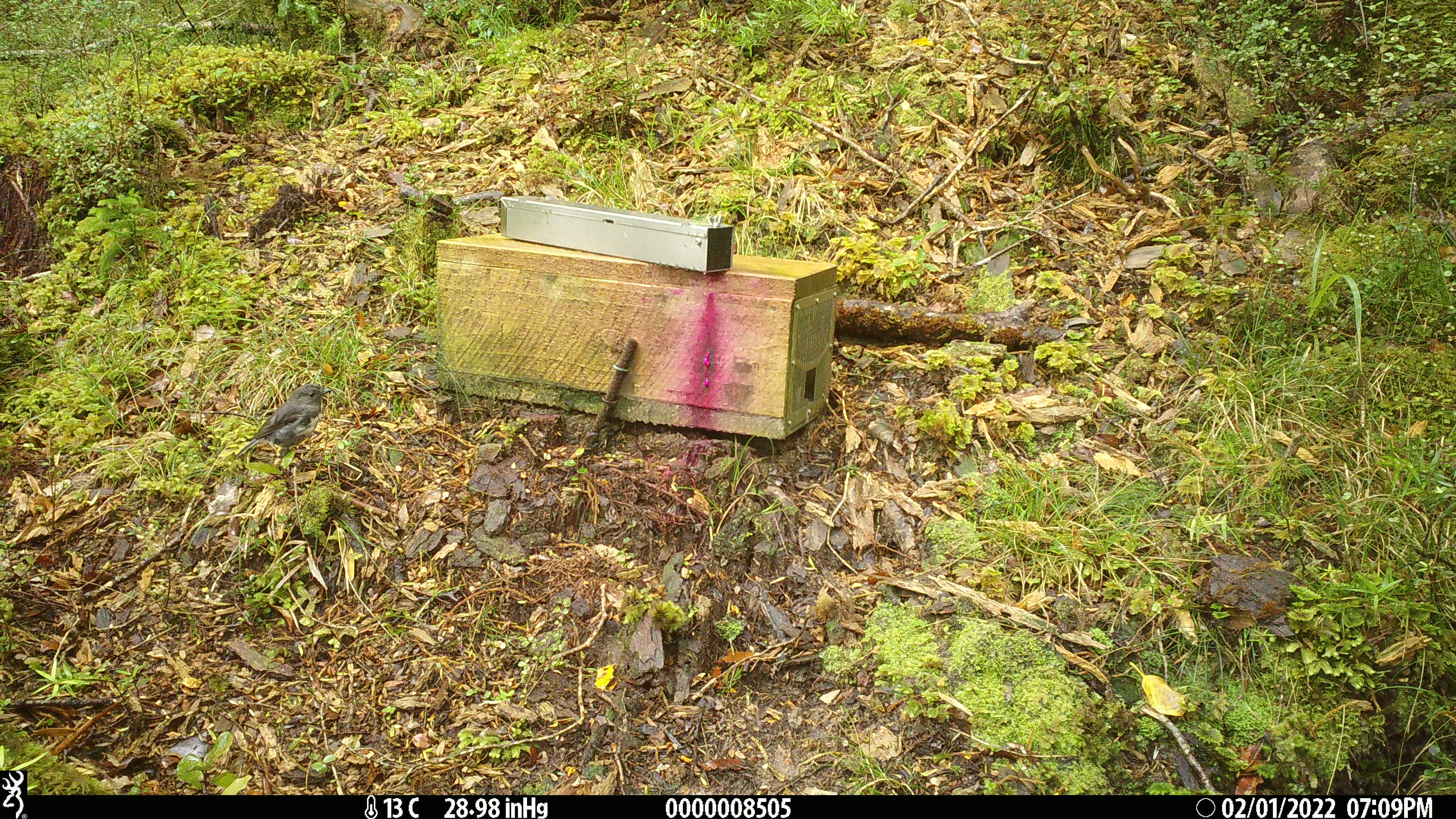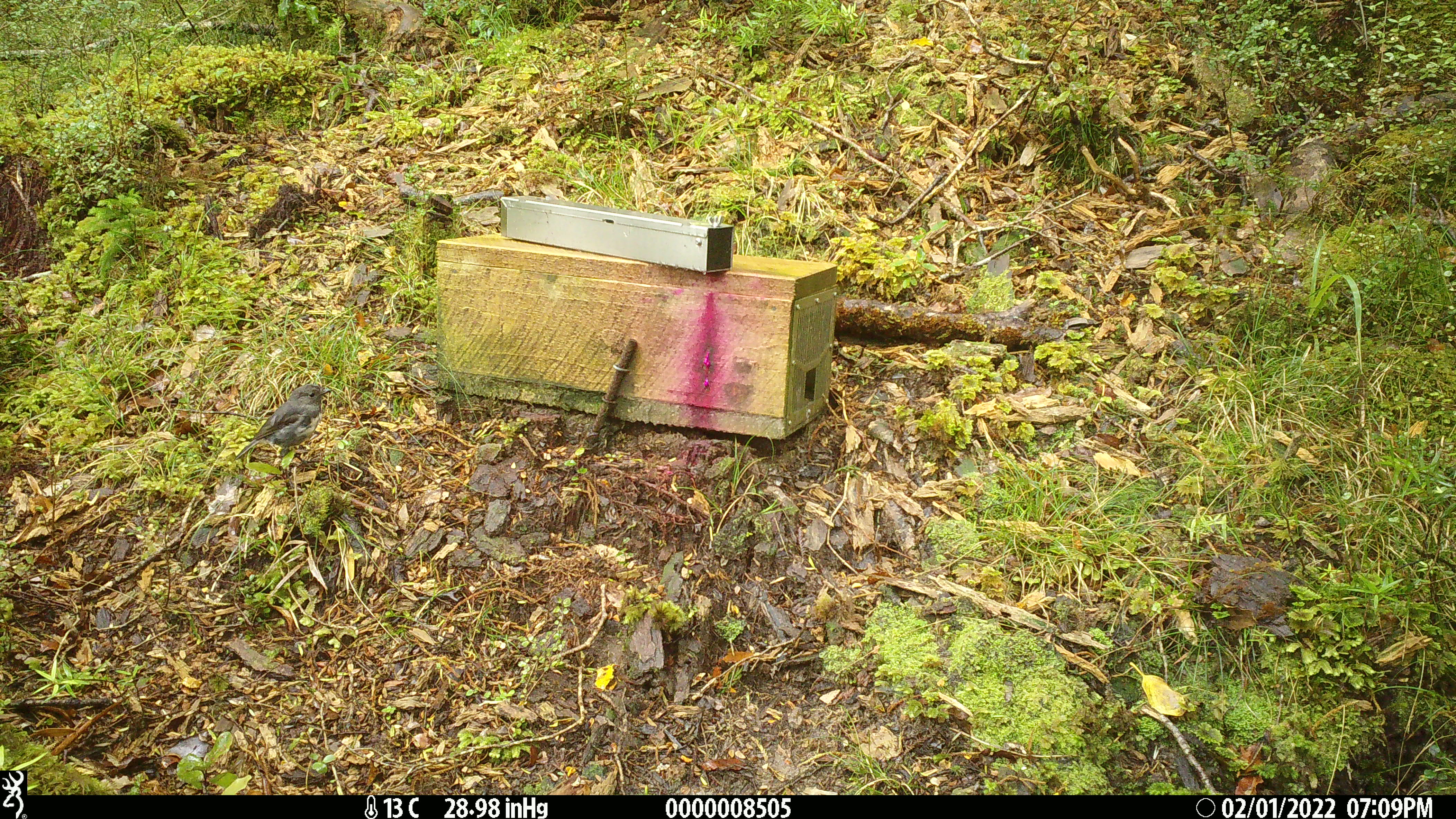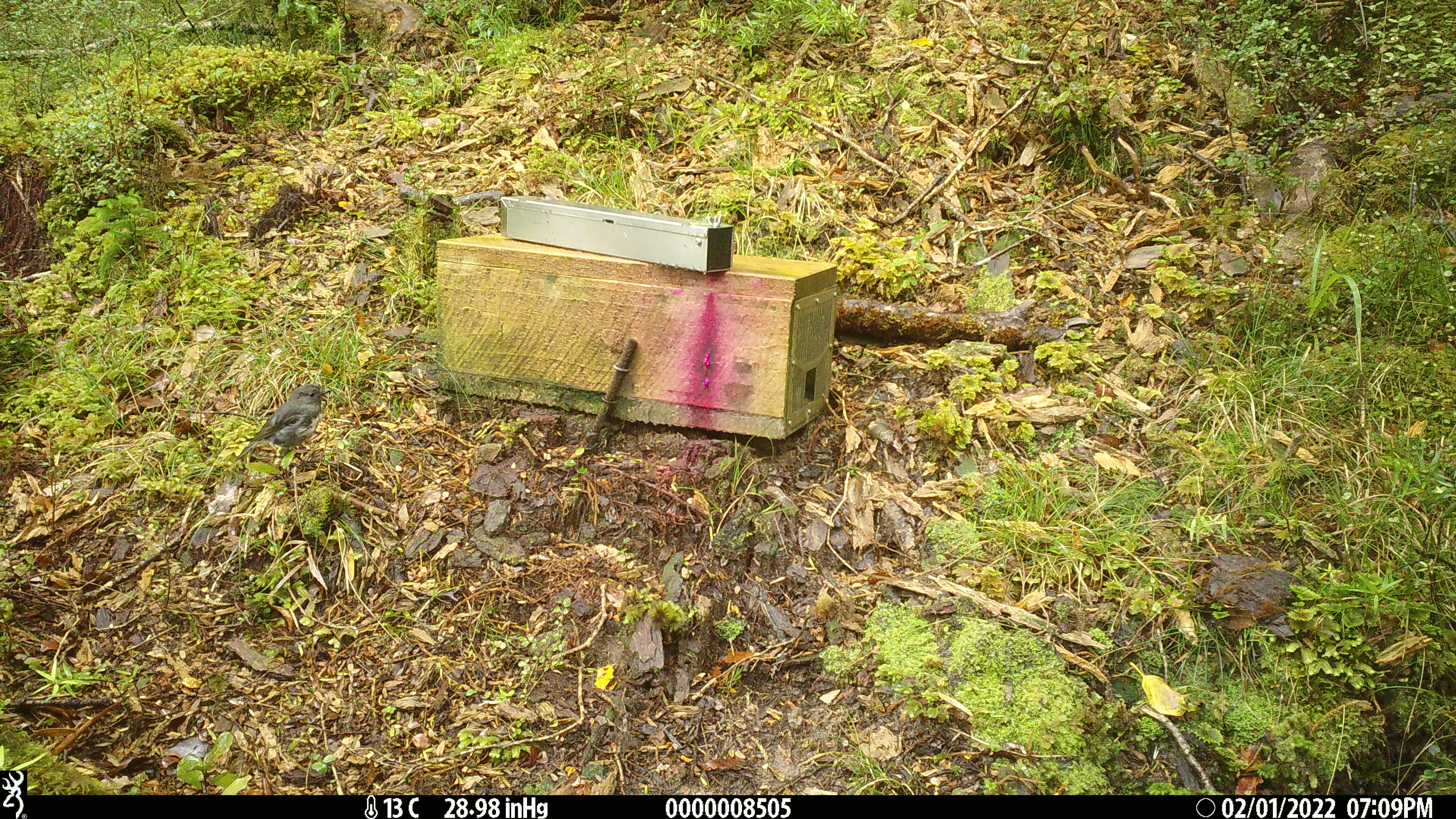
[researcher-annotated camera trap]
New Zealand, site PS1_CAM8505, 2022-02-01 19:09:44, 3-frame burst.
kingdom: Animalia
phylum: Chordata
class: Aves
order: Passeriformes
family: Petroicidae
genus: Petroica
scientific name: Petroica australis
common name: new zealand robin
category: robin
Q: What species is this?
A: Robin (new zealand robin) (Petroica australis).